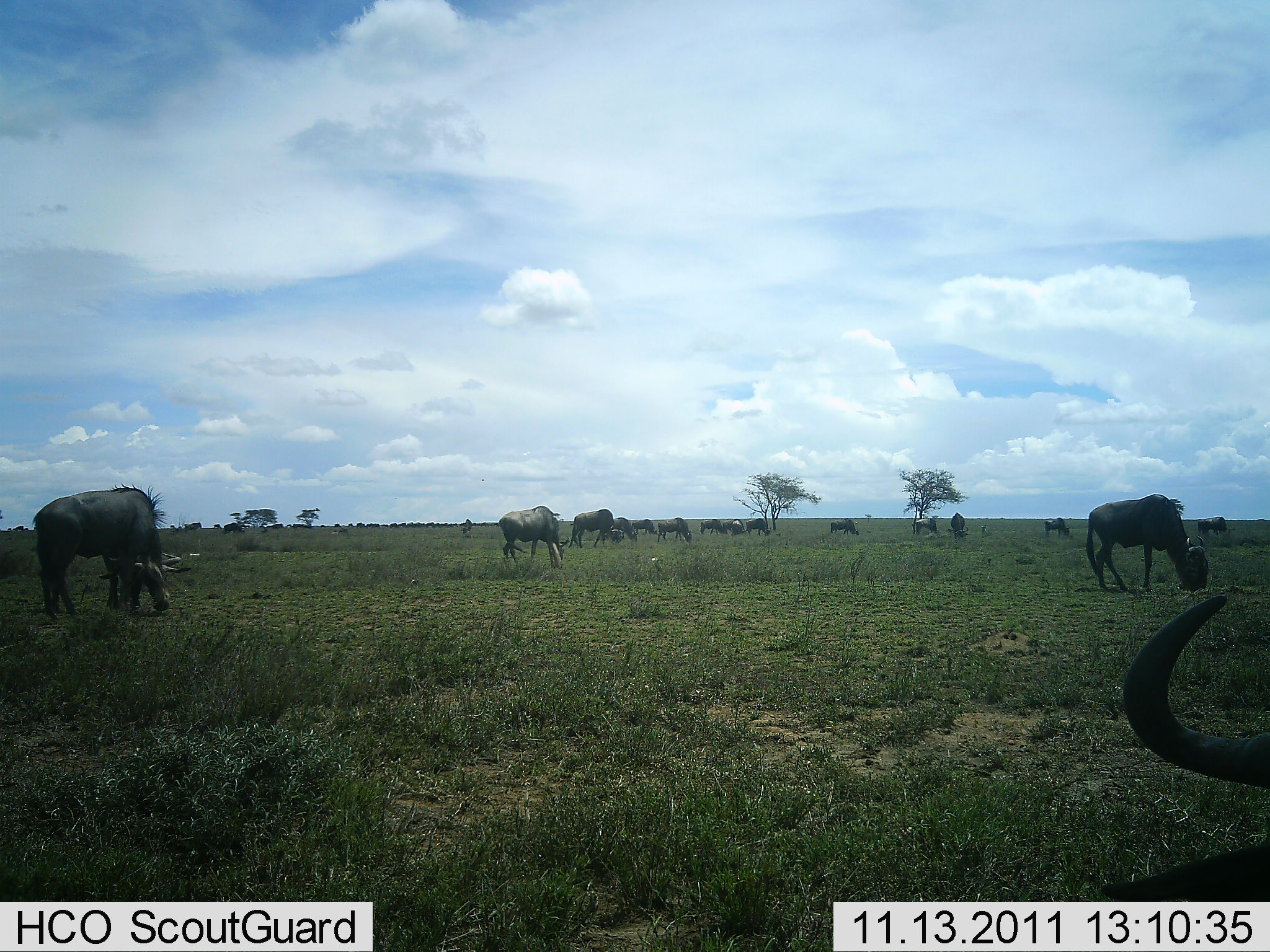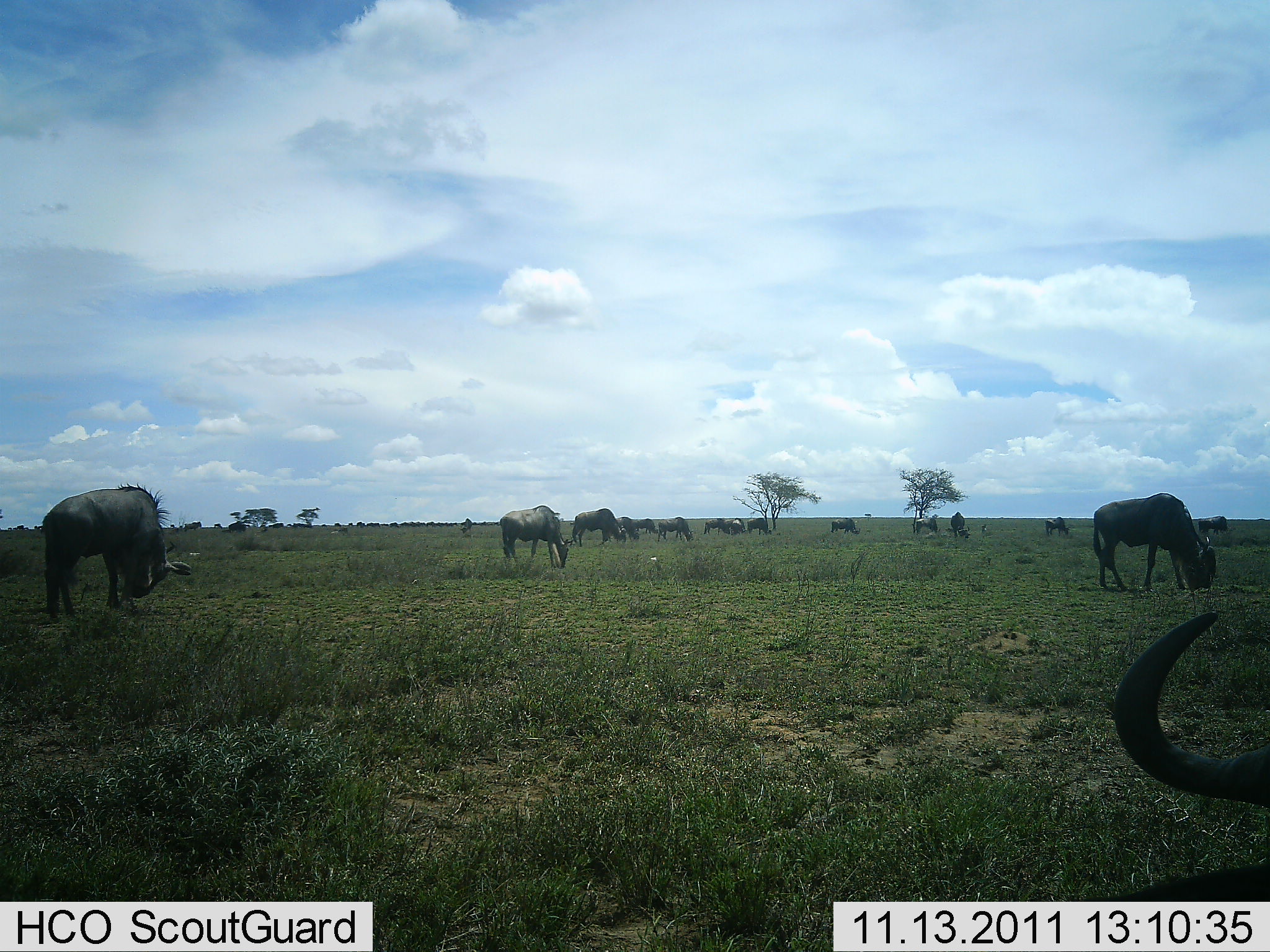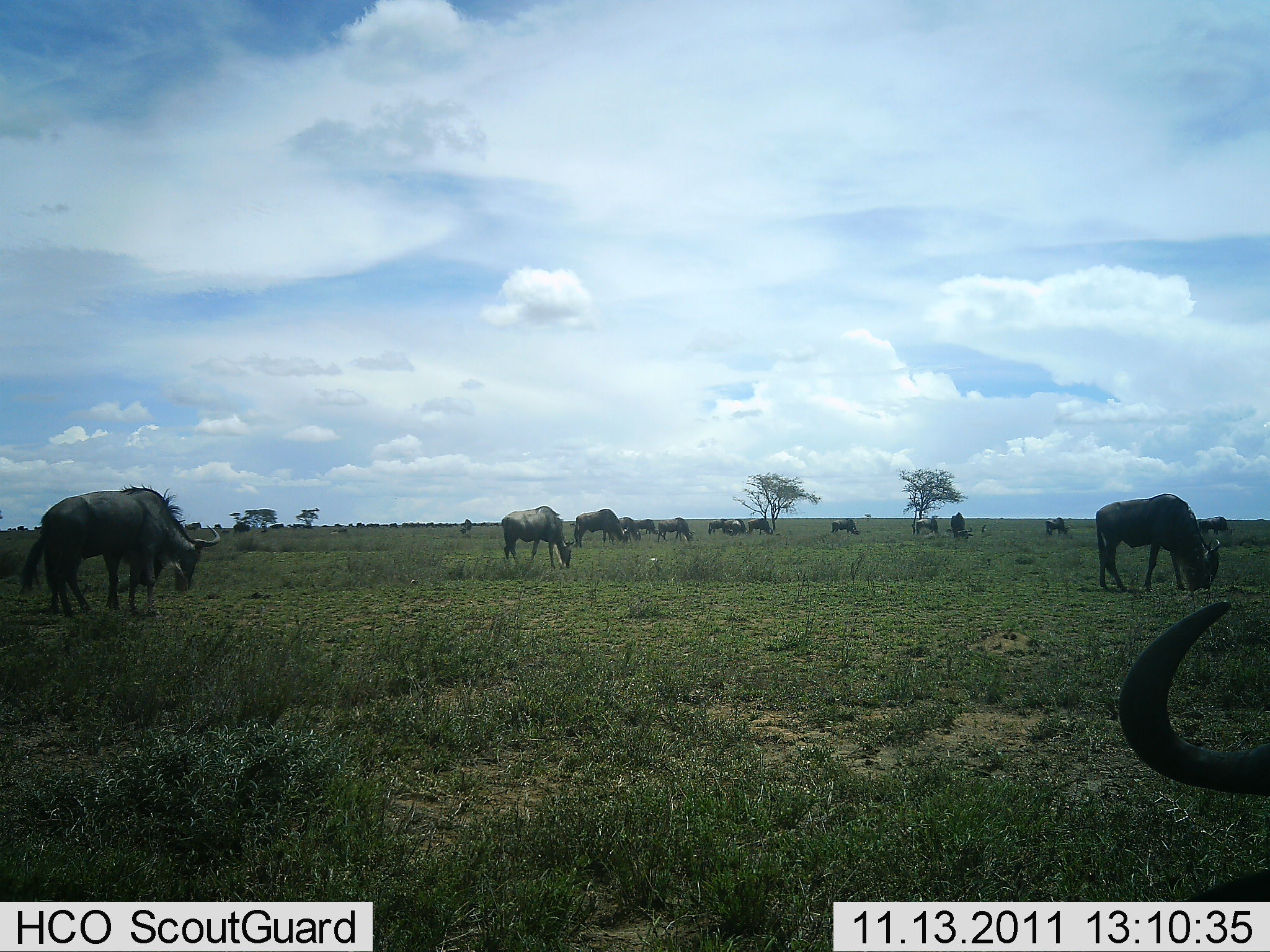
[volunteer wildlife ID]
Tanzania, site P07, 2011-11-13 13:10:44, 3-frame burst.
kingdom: Animalia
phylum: Chordata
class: Mammalia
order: Artiodactyla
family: Bovidae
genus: Connochaetes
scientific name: Connochaetes taurinus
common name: blue wildebeest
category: wildebeest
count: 11-50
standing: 29%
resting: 0%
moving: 14%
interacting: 0%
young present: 0%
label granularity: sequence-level